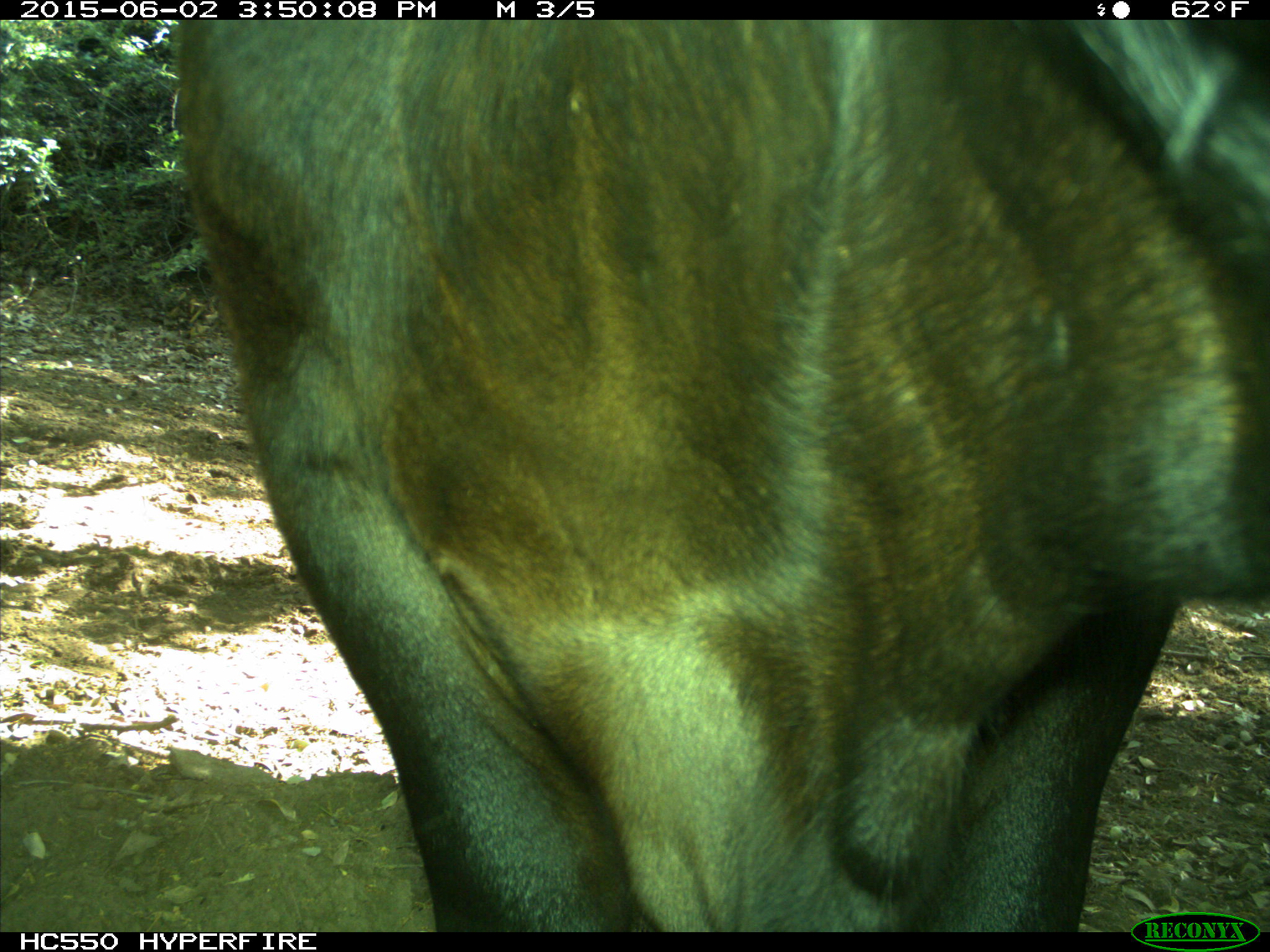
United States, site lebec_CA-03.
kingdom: Animalia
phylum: Chordata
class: Mammalia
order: Artiodactyla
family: Bovidae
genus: Bos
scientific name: Bos taurus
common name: domestic cow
Bos taurus (domestic cow).